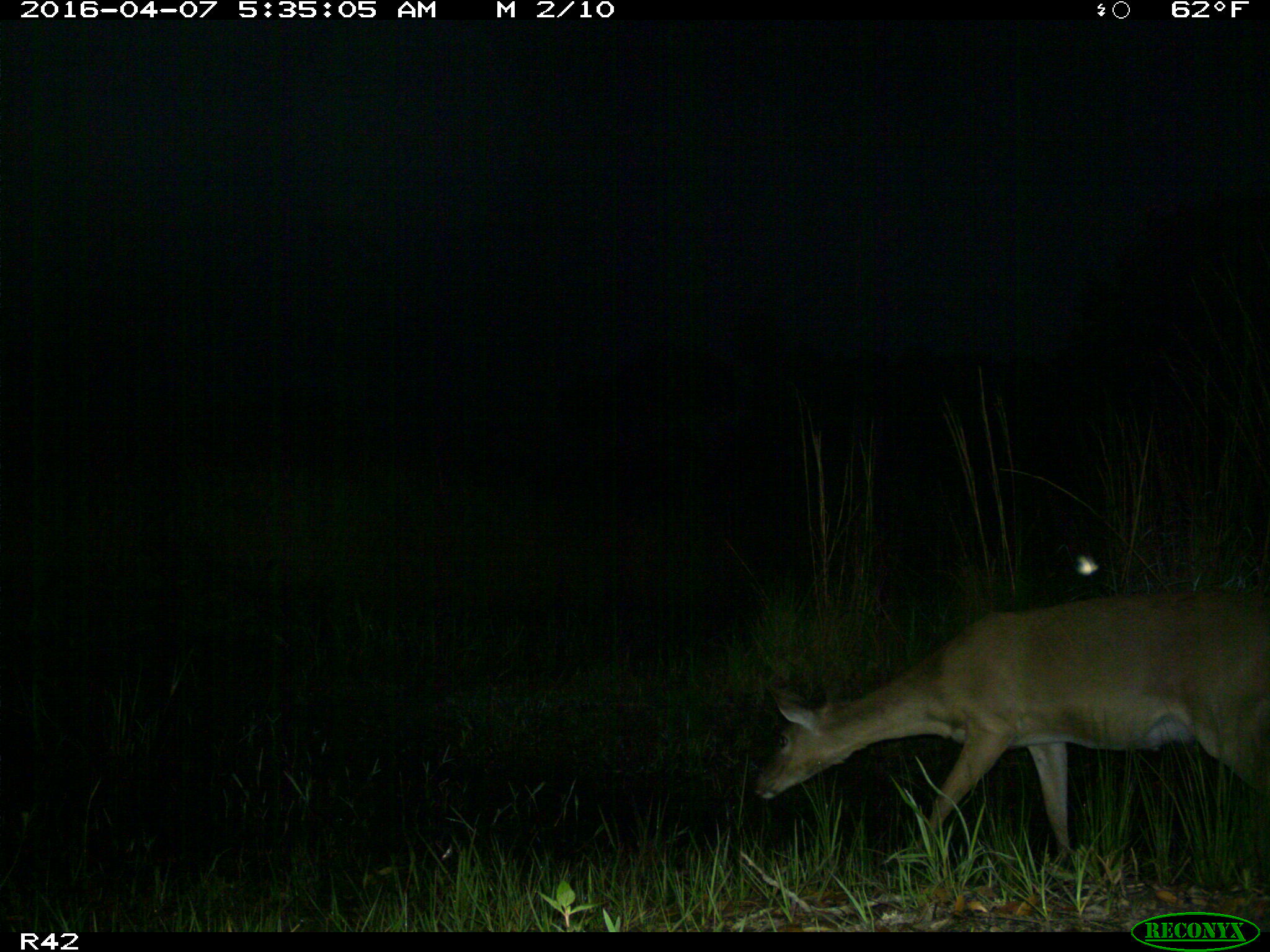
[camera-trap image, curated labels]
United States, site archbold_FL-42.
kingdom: Animalia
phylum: Chordata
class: Mammalia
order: Artiodactyla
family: Cervidae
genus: Odocoileus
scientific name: Odocoileus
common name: deer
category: unidentified deer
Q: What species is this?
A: Unidentified deer (deer) (Odocoileus).